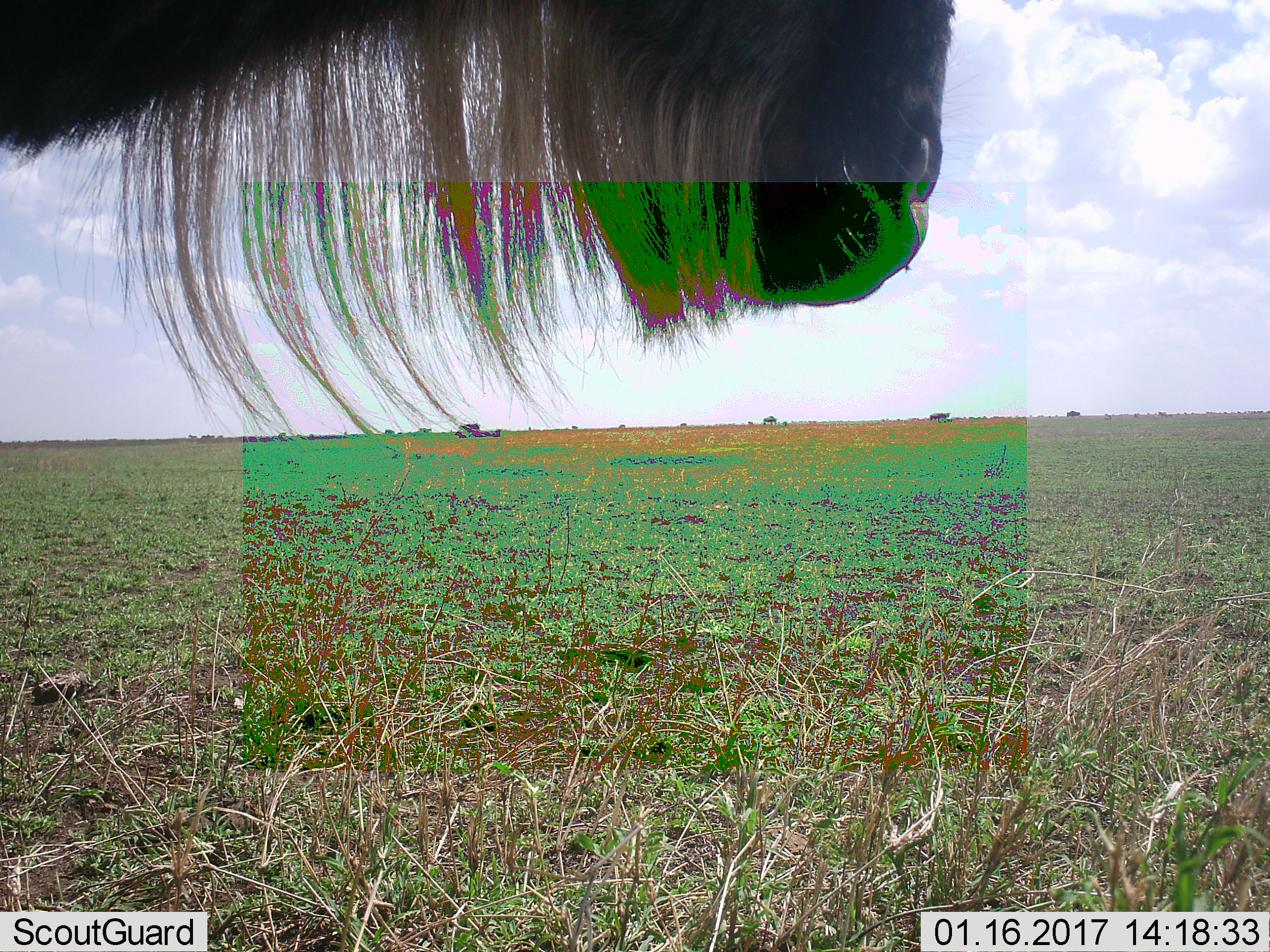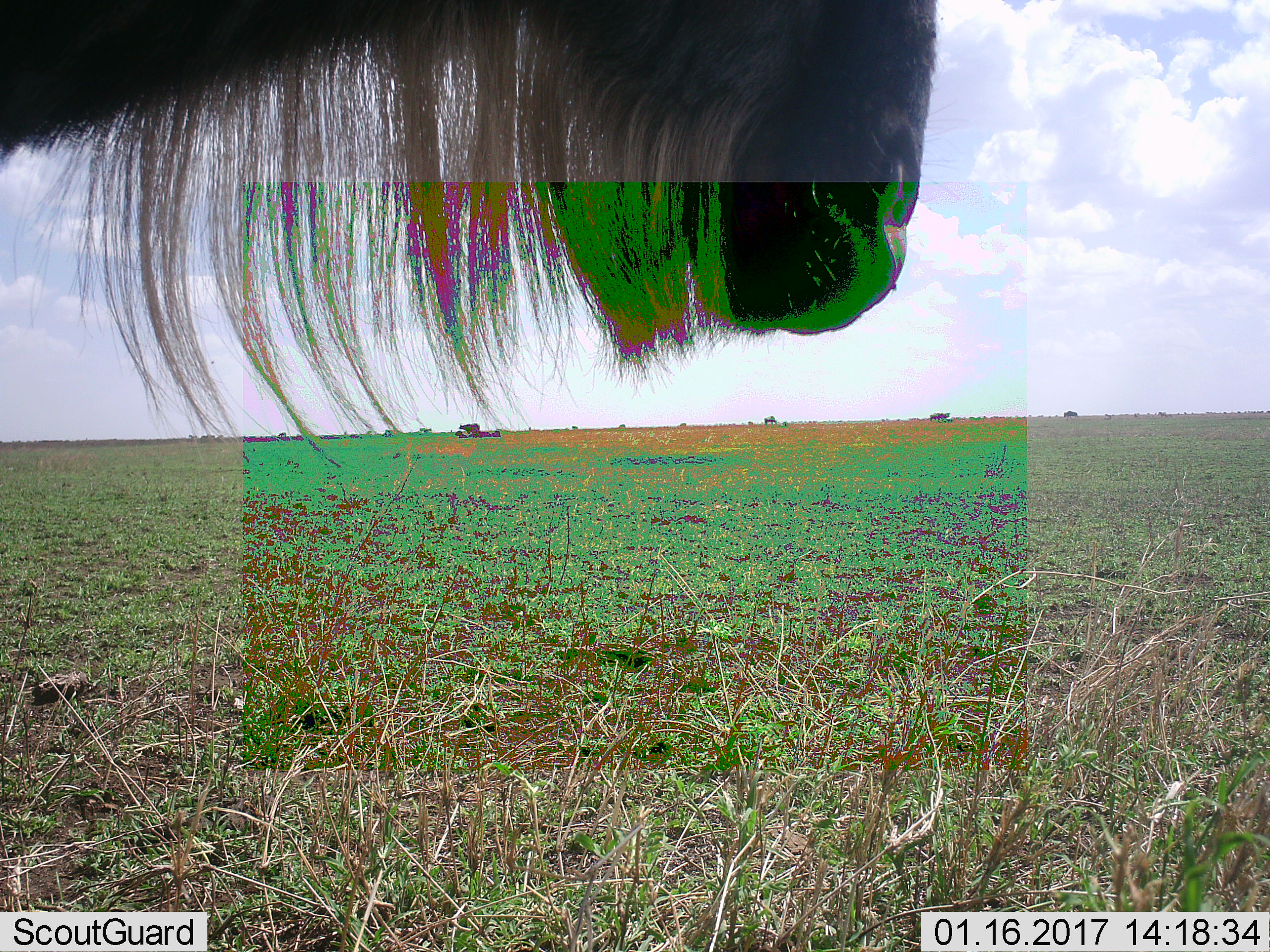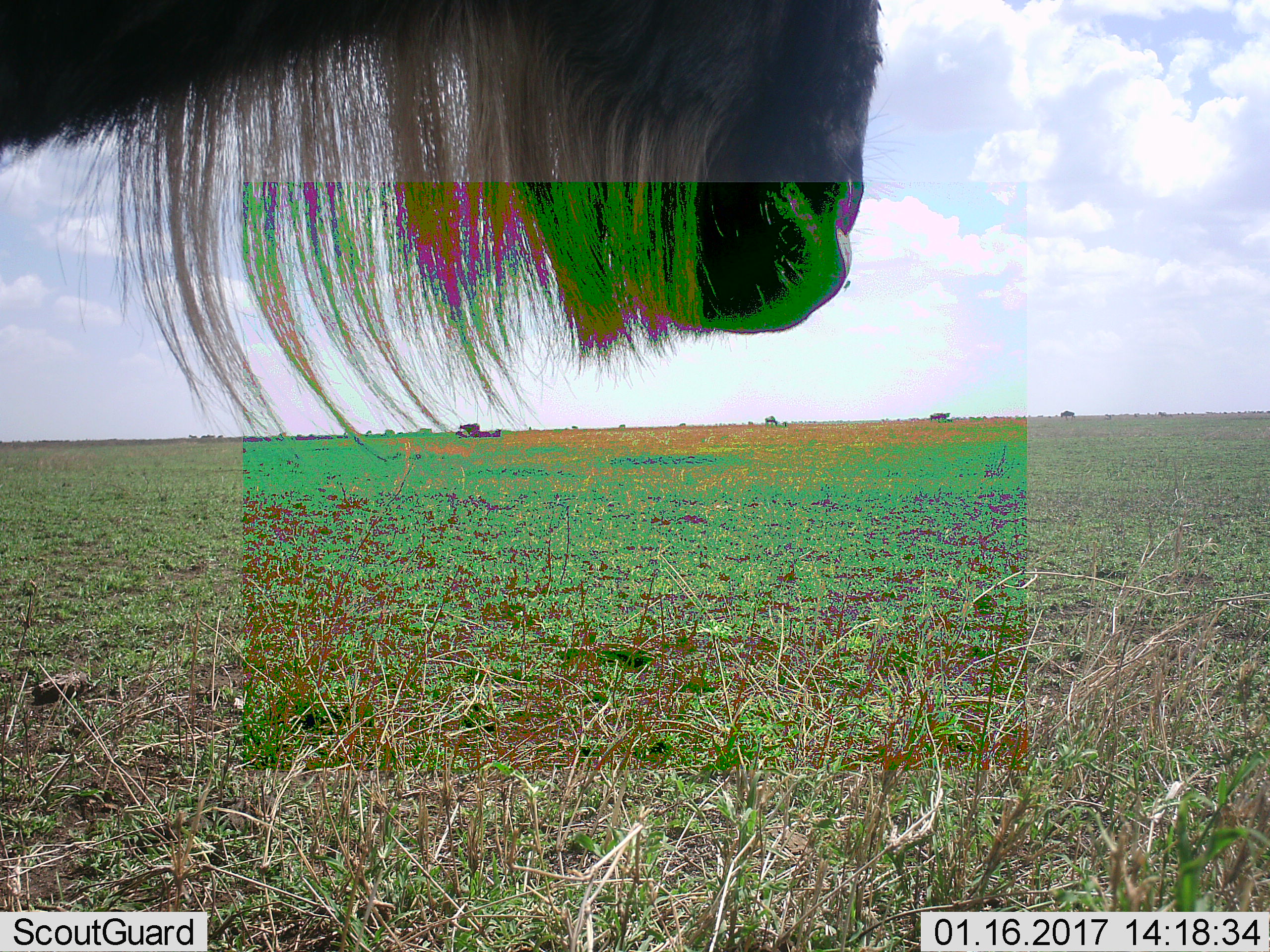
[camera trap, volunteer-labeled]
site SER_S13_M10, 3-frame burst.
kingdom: Animalia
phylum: Chordata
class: Mammalia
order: Artiodactyla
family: Bovidae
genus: Connochaetes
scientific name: Connochaetes taurinus taurinus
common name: blue wildebeest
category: wildebeestblue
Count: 4.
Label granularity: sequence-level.